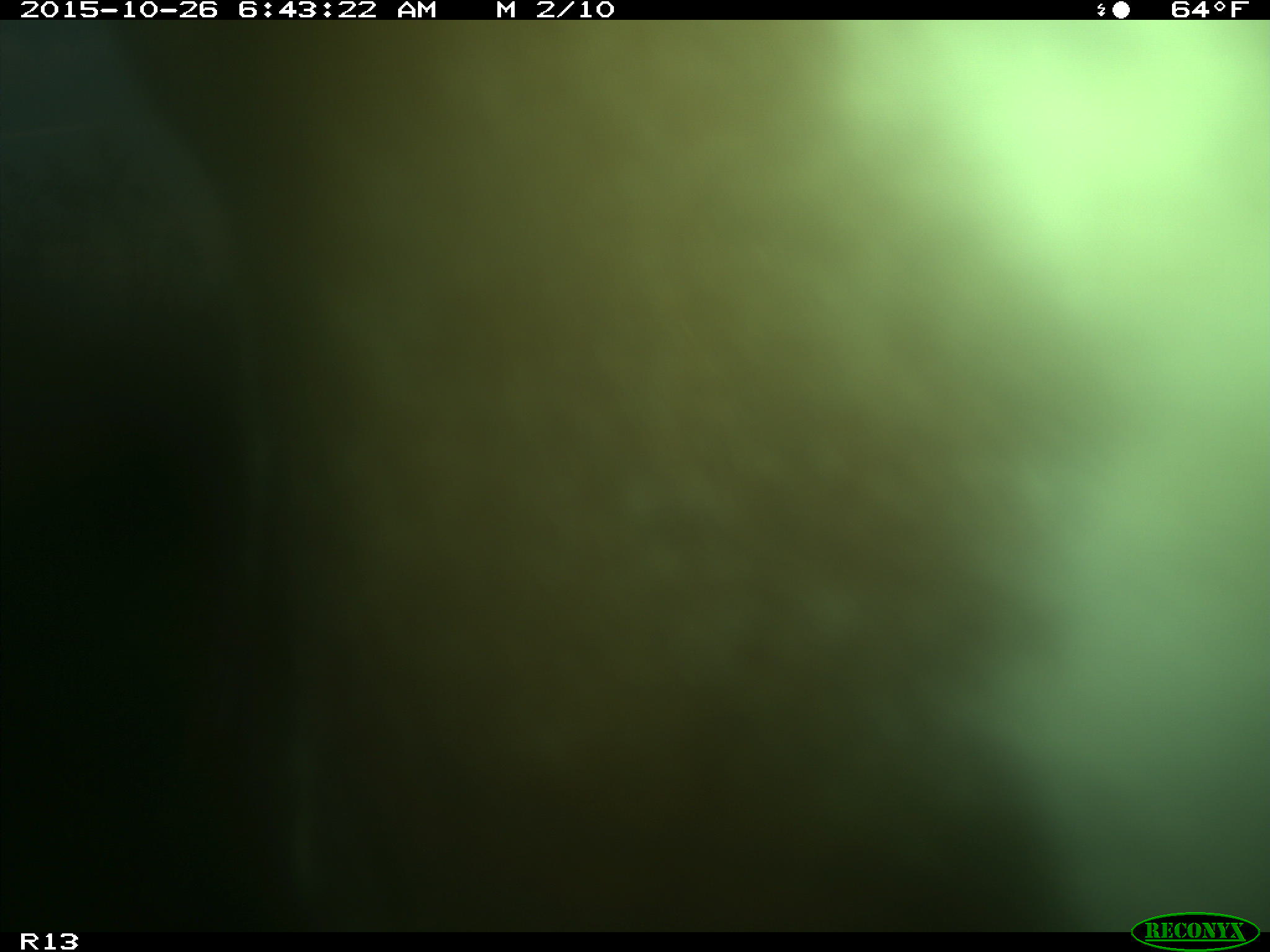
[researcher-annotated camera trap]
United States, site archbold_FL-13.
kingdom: Animalia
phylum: Chordata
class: Mammalia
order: Artiodactyla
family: Bovidae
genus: Bos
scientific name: Bos taurus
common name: domestic cow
Bos taurus (domestic cow).